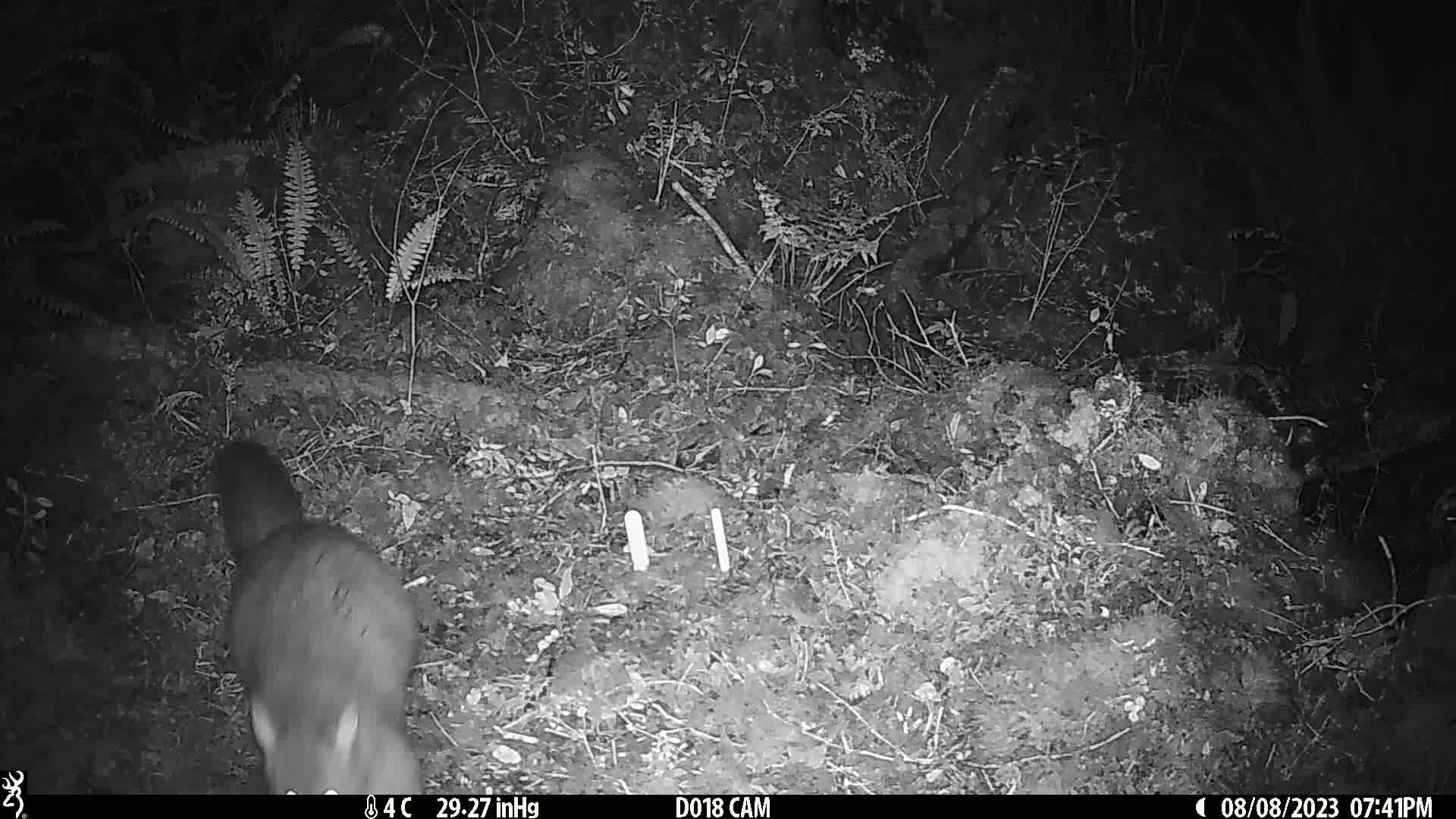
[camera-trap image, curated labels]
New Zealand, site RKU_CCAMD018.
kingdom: Animalia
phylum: Chordata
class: Mammalia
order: Diprotodontia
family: Phalangeridae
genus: Trichosurus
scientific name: Trichosurus vulpecula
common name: common brushtail possum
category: possum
Possum (common brushtail possum) (Trichosurus vulpecula).